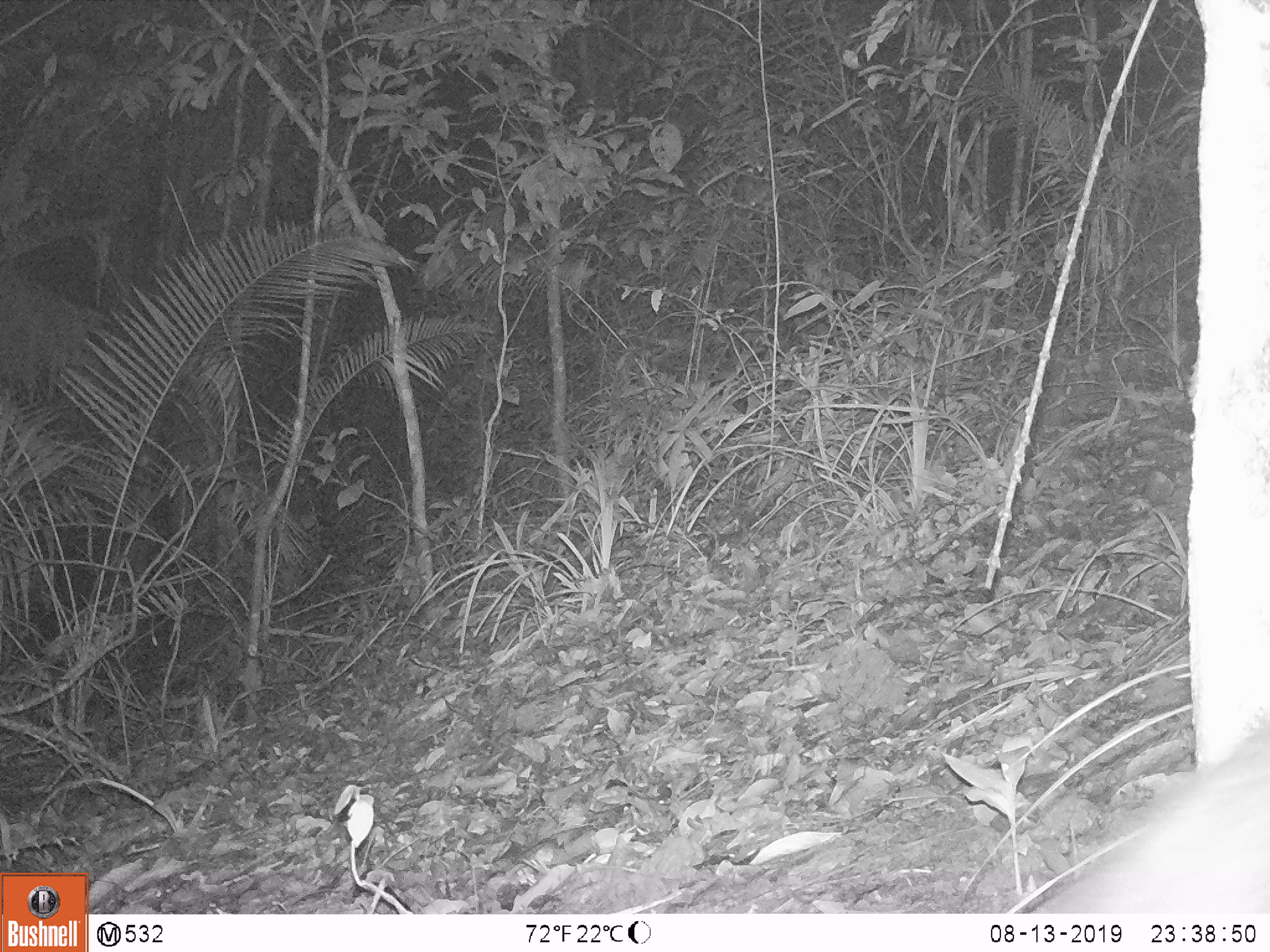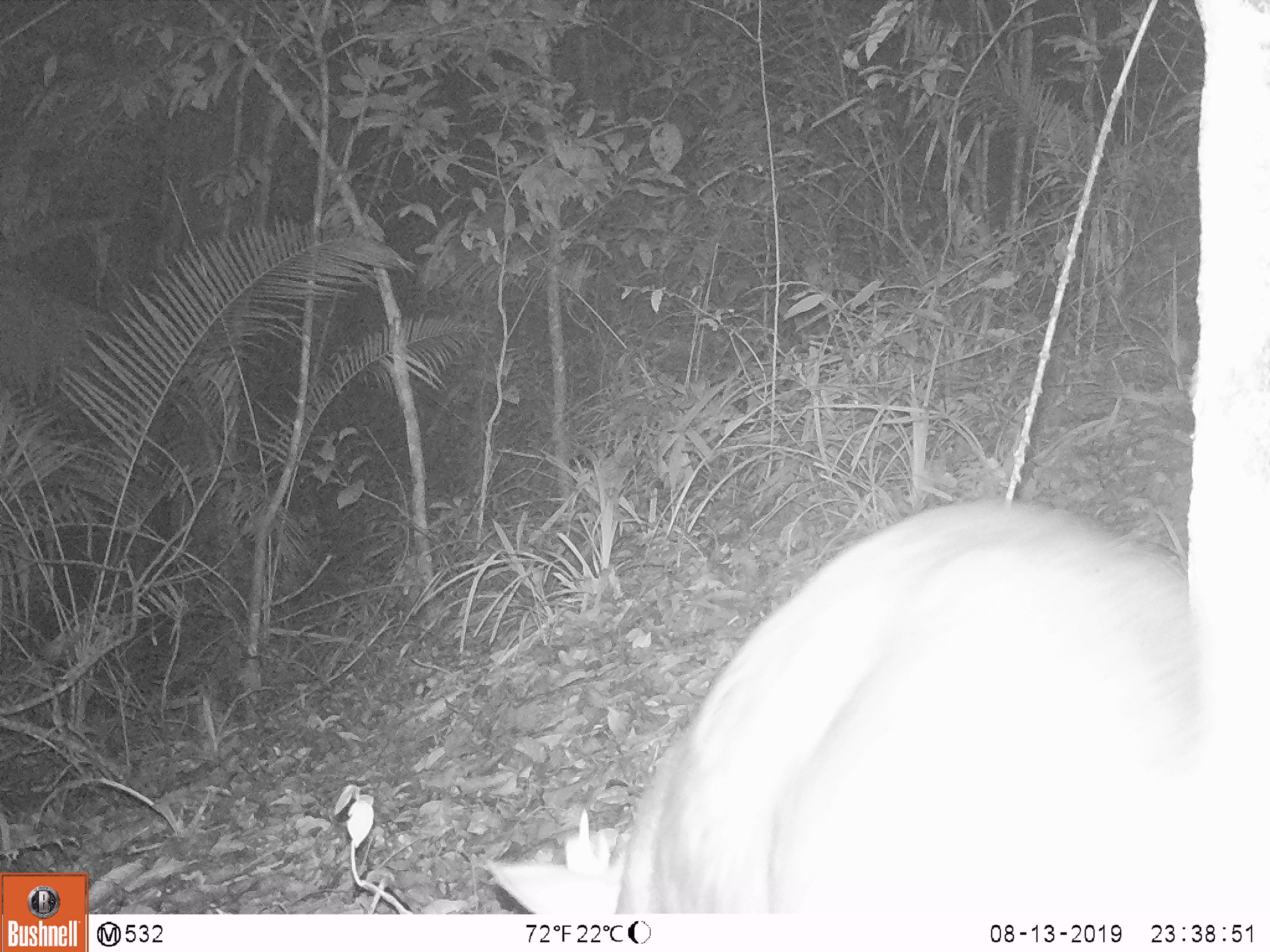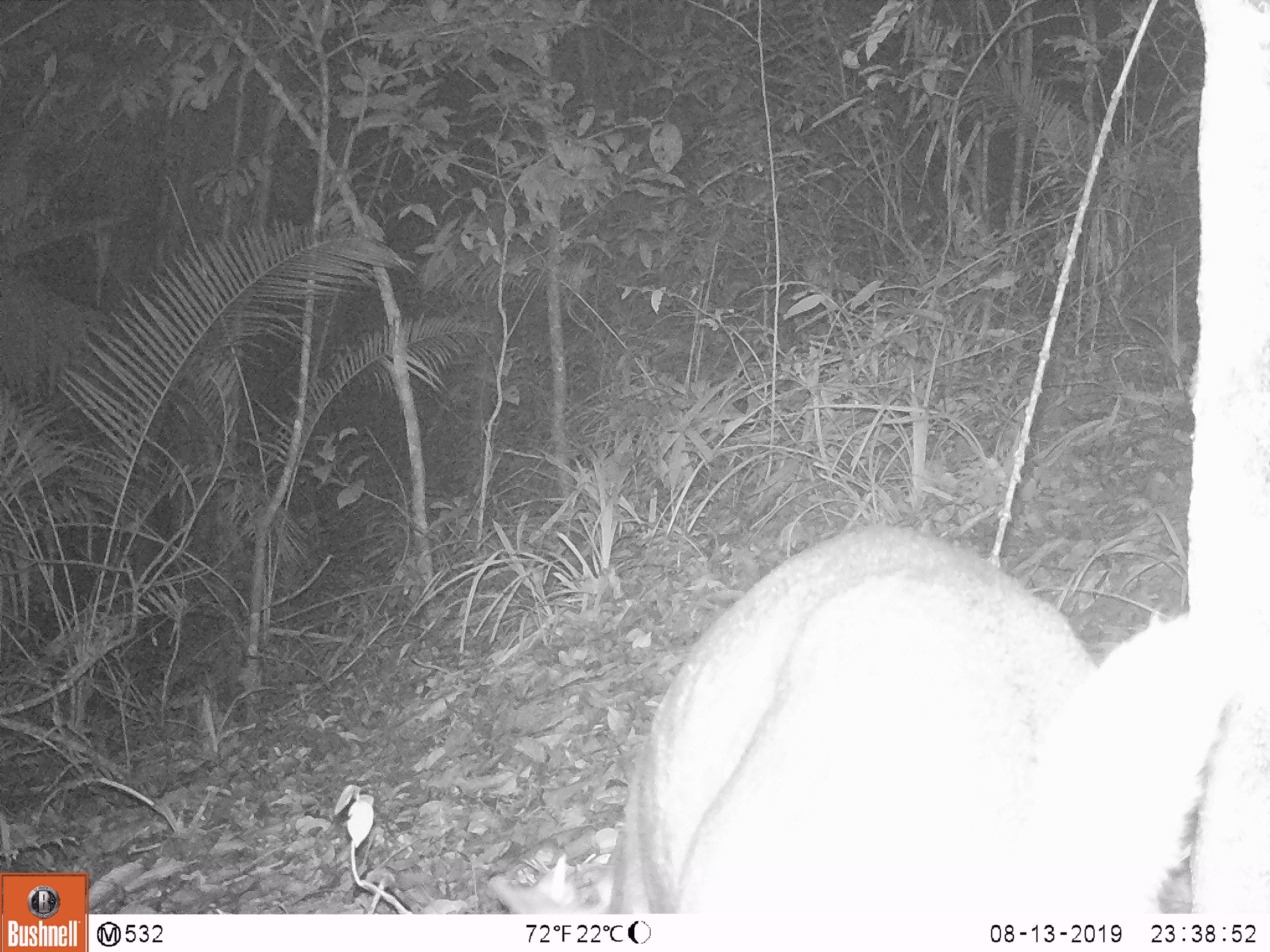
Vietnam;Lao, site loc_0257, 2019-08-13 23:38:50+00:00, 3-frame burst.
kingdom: Animalia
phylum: Chordata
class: Mammalia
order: Artiodactyla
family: Cervidae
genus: Muntiacus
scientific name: Muntiacus rooseveltorum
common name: roosevelt's muntjac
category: roosevelts muntjac group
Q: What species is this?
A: Roosevelts muntjac group (roosevelt's muntjac) (Muntiacus rooseveltorum).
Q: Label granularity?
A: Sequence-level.